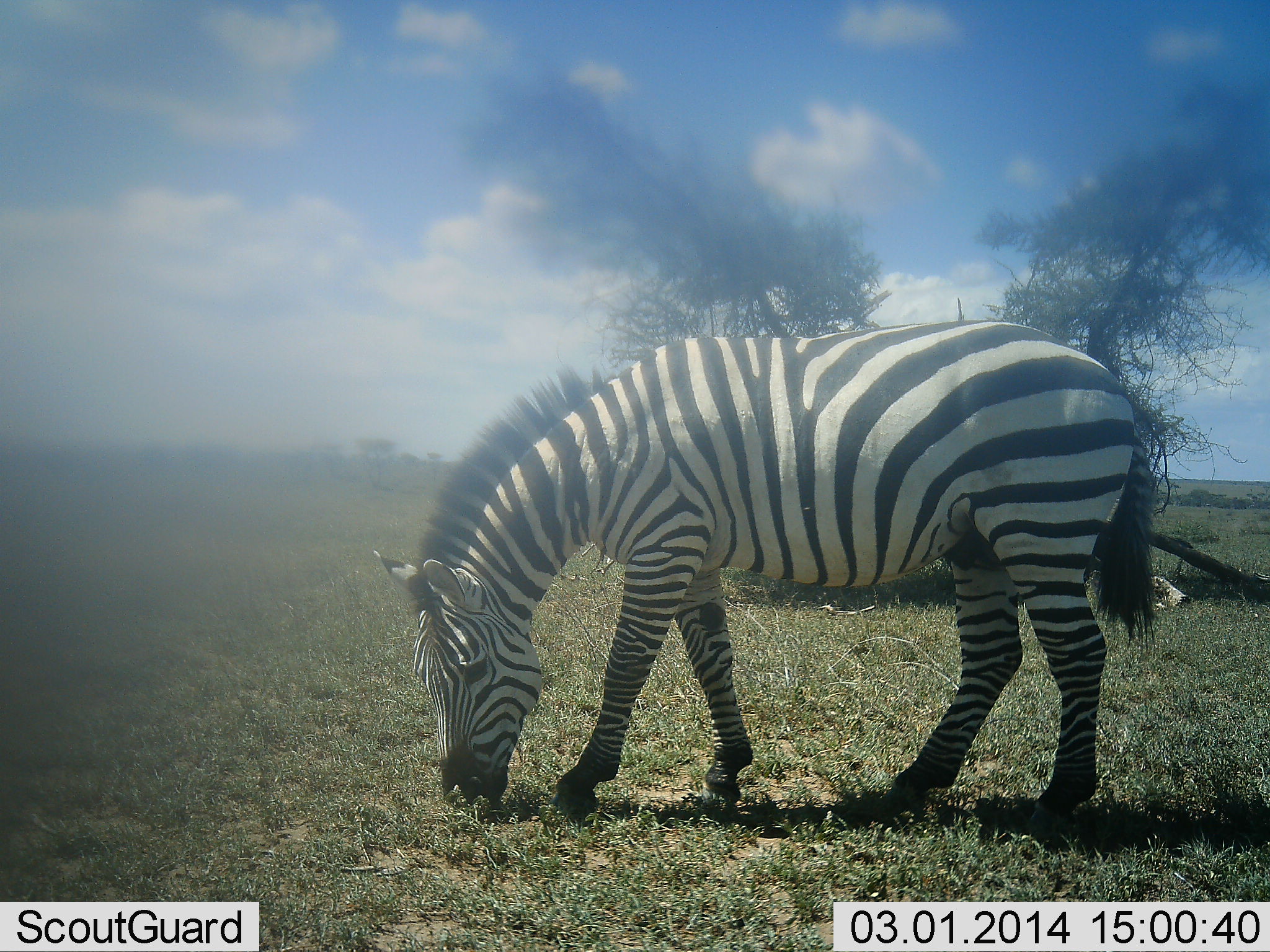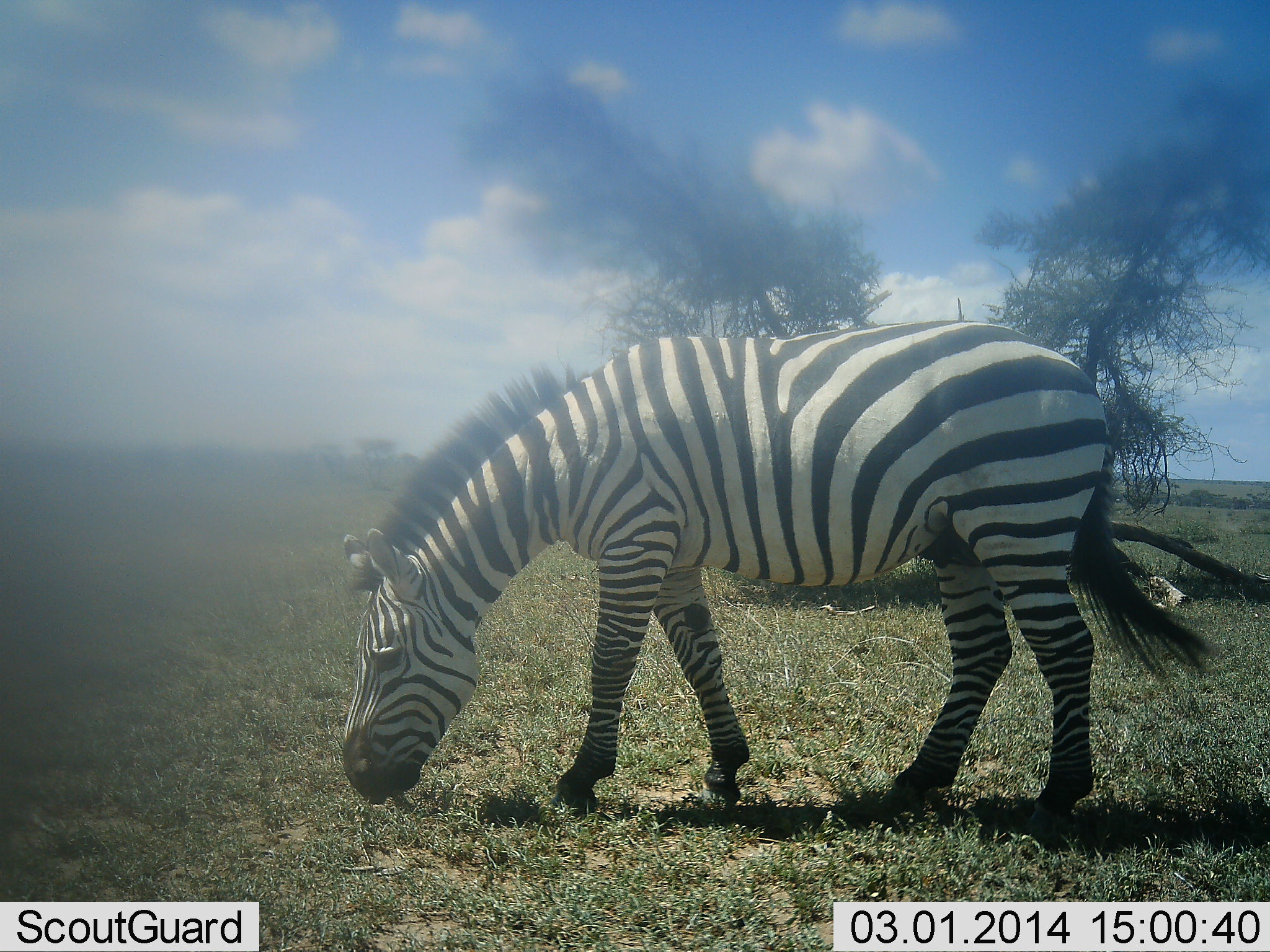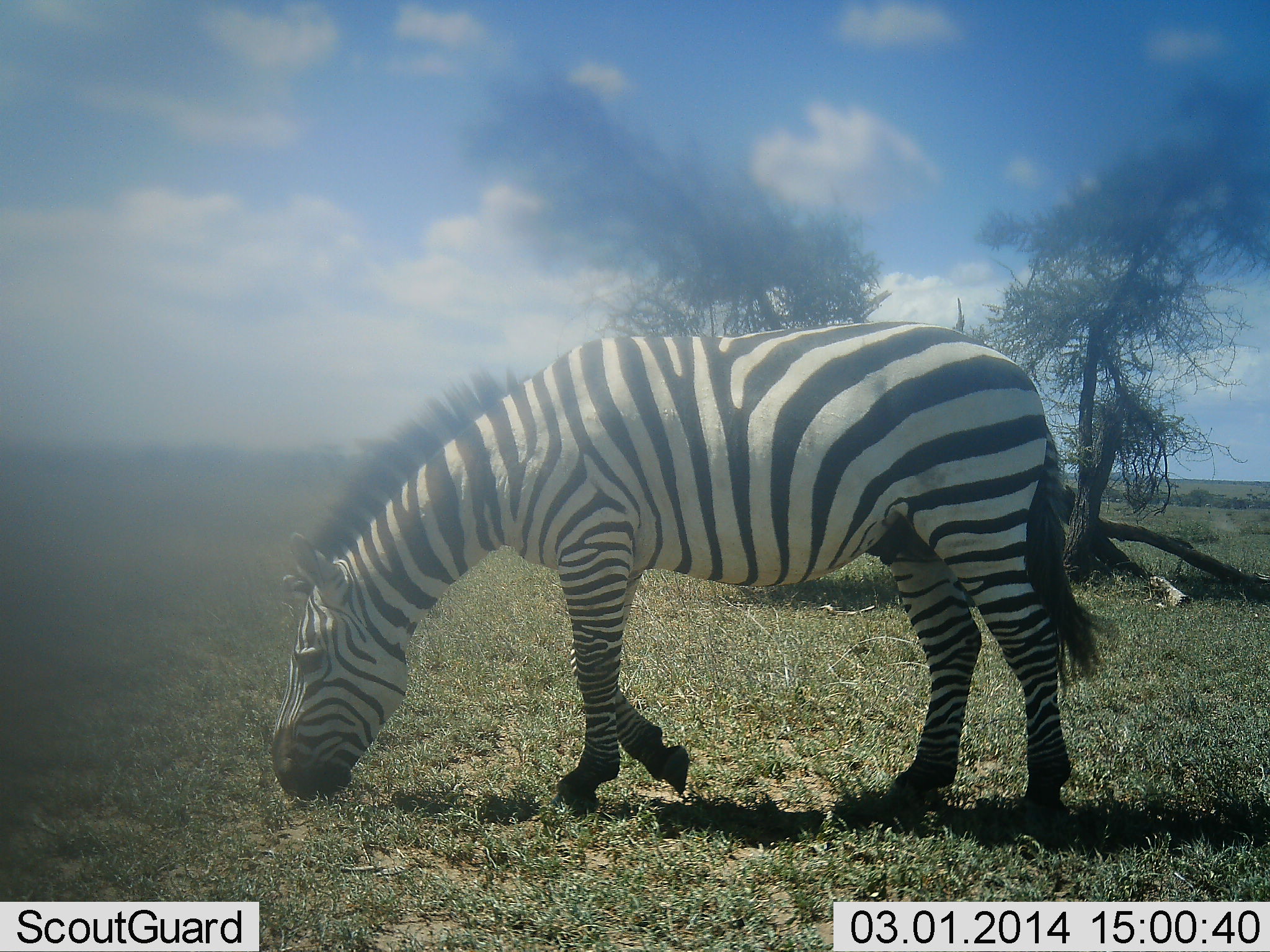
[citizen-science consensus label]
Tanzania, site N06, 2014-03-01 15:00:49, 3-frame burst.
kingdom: Animalia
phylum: Chordata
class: Mammalia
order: Perissodactyla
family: Equidae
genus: Equus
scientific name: Equus quagga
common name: plains zebra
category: zebra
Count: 1.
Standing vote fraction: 10%.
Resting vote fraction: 0%.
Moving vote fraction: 30%.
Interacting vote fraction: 0%.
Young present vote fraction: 0%.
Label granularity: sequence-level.